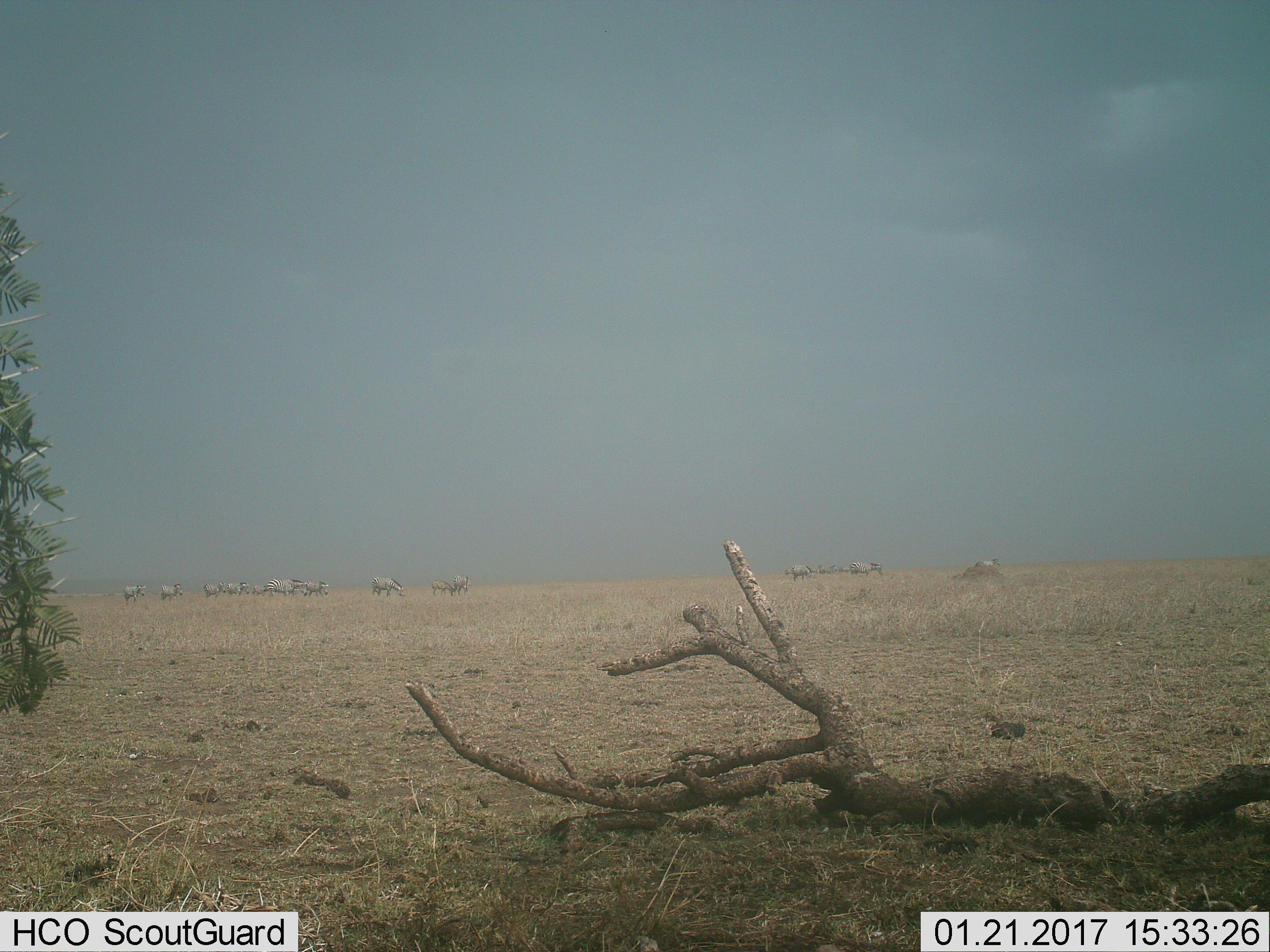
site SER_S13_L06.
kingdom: Animalia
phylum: Chordata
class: Mammalia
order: Perissodactyla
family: Equidae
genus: Equus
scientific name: Equus quagga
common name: plains zebra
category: zebraplains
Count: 11-50.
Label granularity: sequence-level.